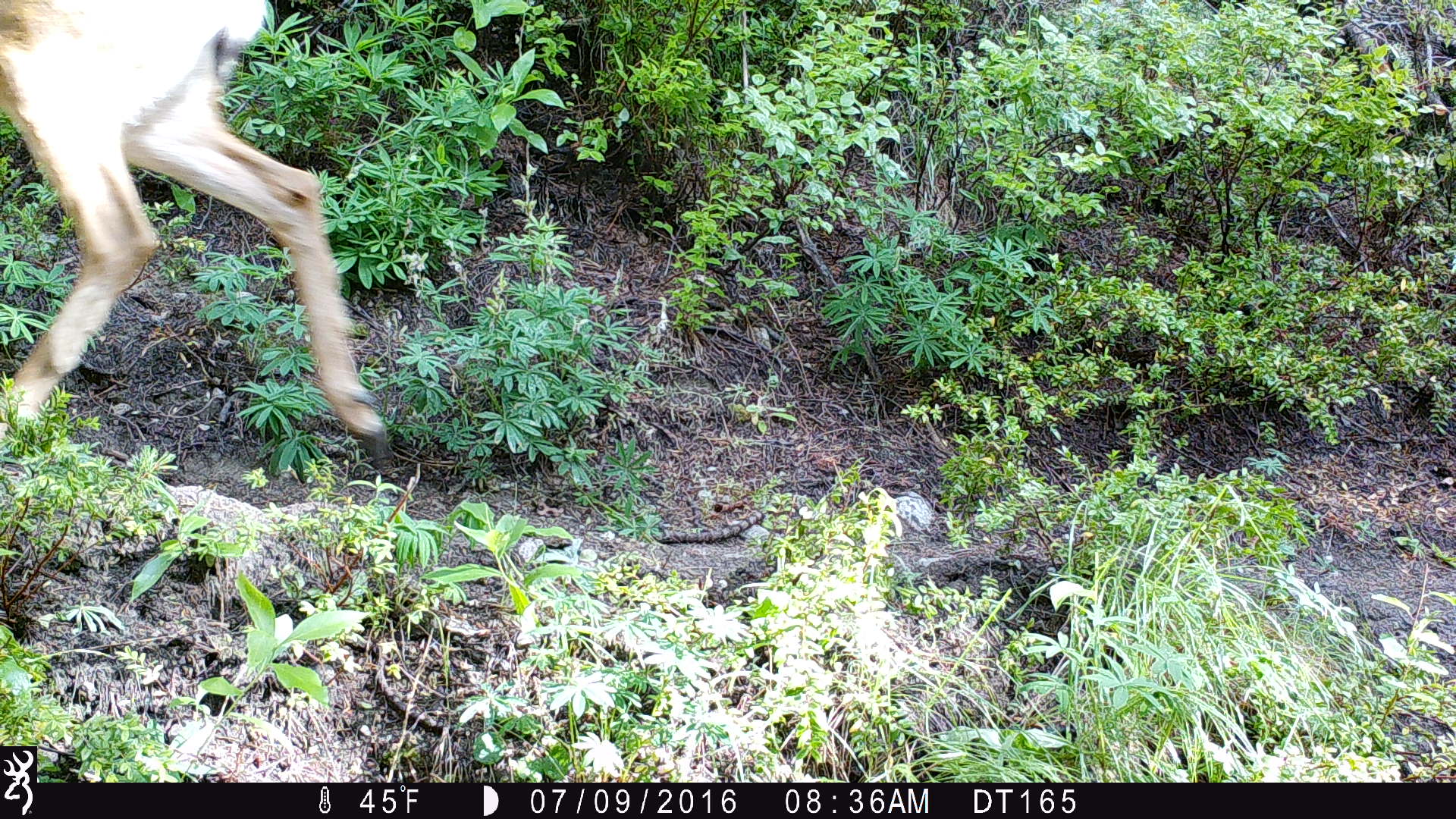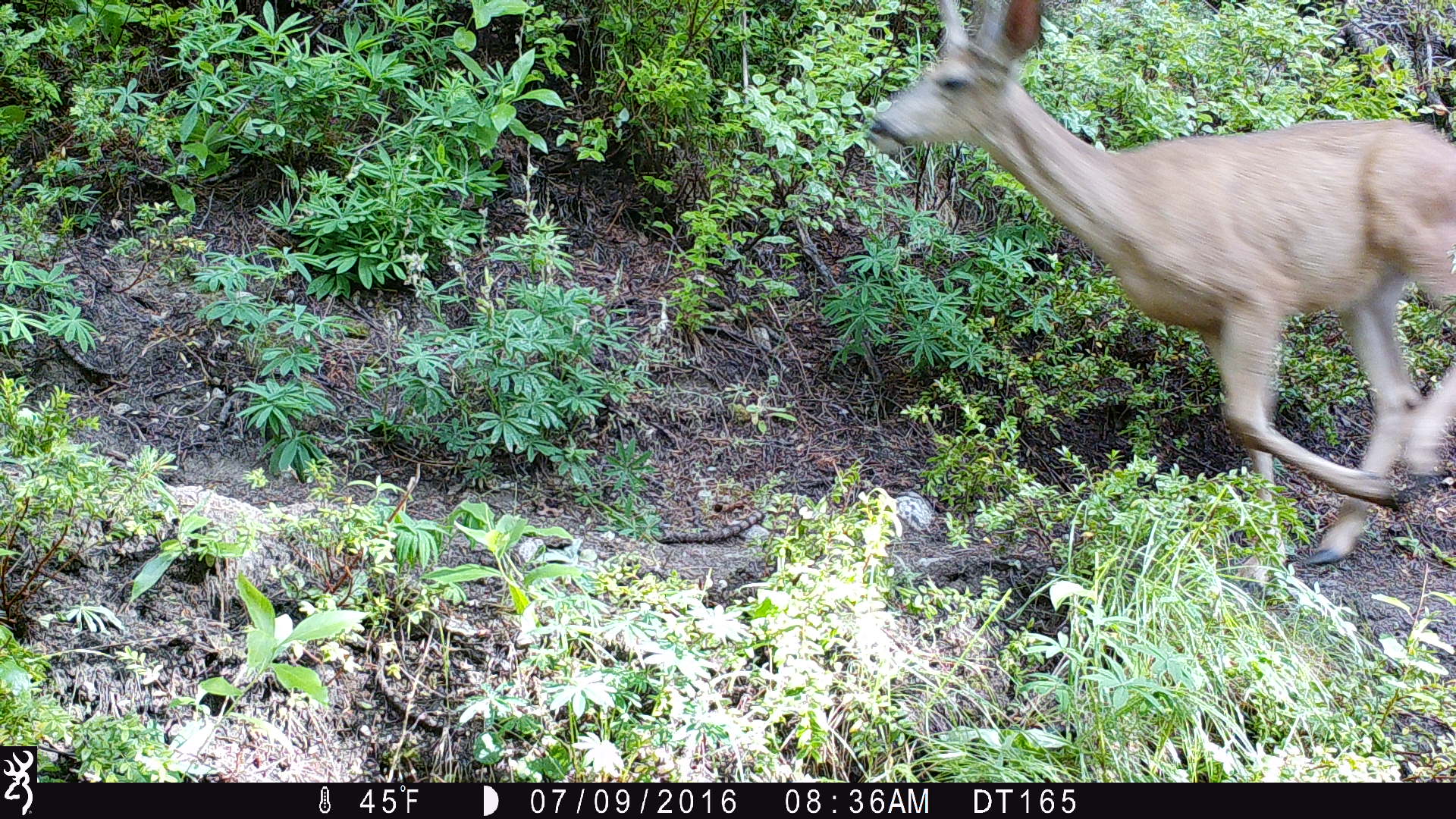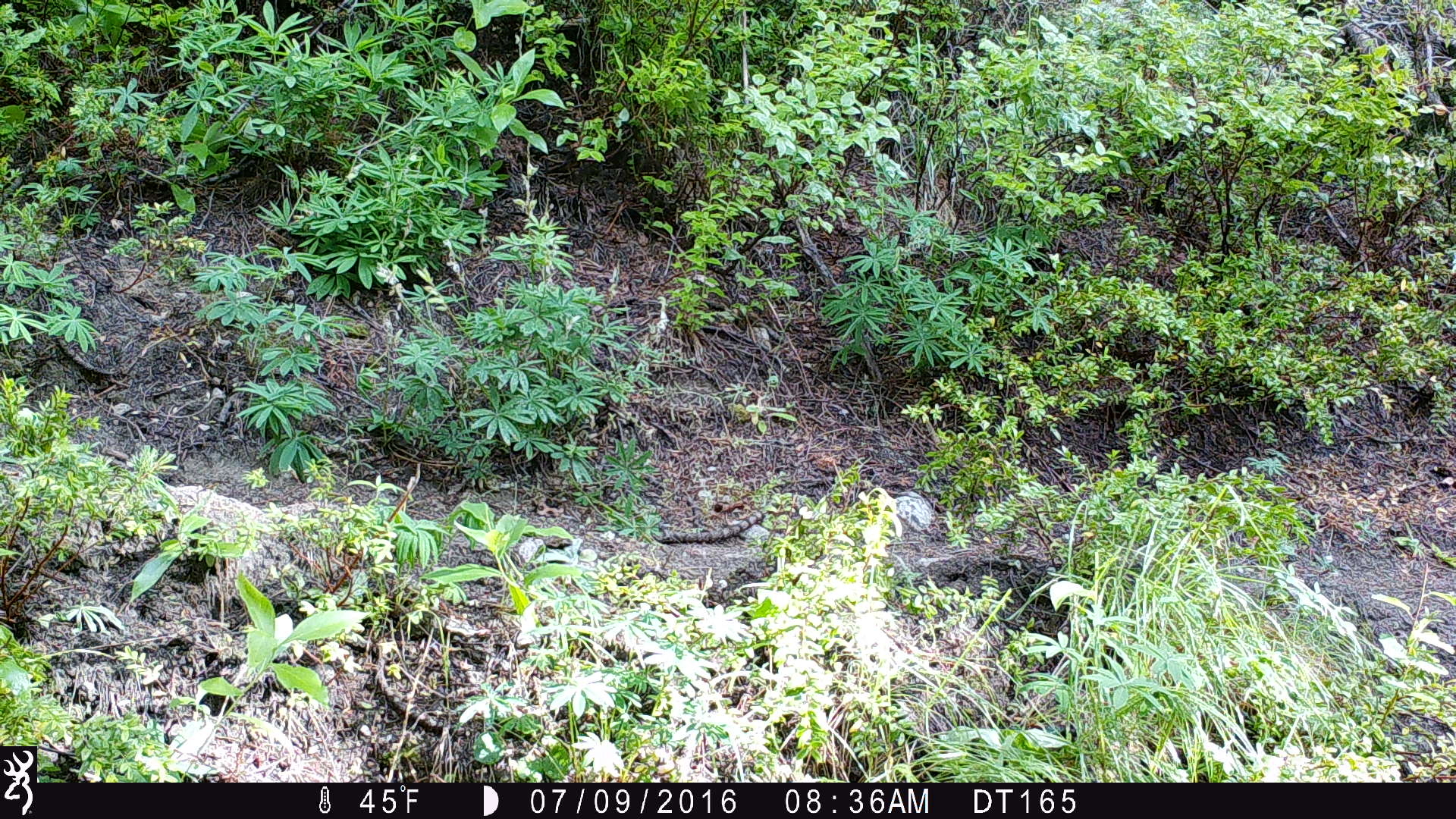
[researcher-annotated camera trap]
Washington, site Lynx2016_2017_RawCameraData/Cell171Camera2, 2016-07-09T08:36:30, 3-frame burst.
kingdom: Animalia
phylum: Chordata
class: Mammalia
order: Artiodactyla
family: Cervidae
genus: Odocoileus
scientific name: Odocoileus hemionus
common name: mule deer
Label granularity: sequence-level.